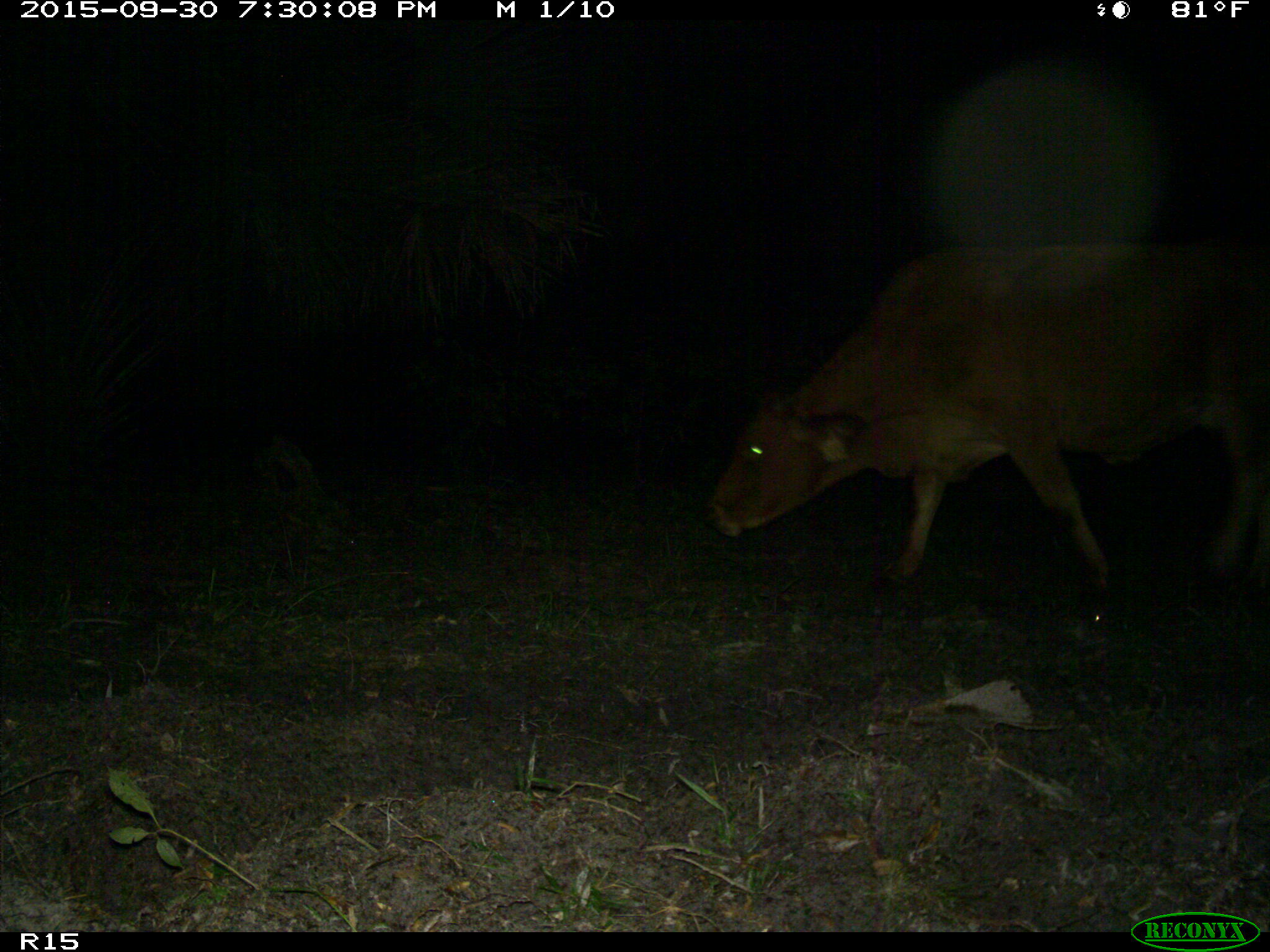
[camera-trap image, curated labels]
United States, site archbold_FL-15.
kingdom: Animalia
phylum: Chordata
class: Mammalia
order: Artiodactyla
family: Bovidae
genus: Bos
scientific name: Bos taurus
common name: domestic cow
Bos taurus (domestic cow).